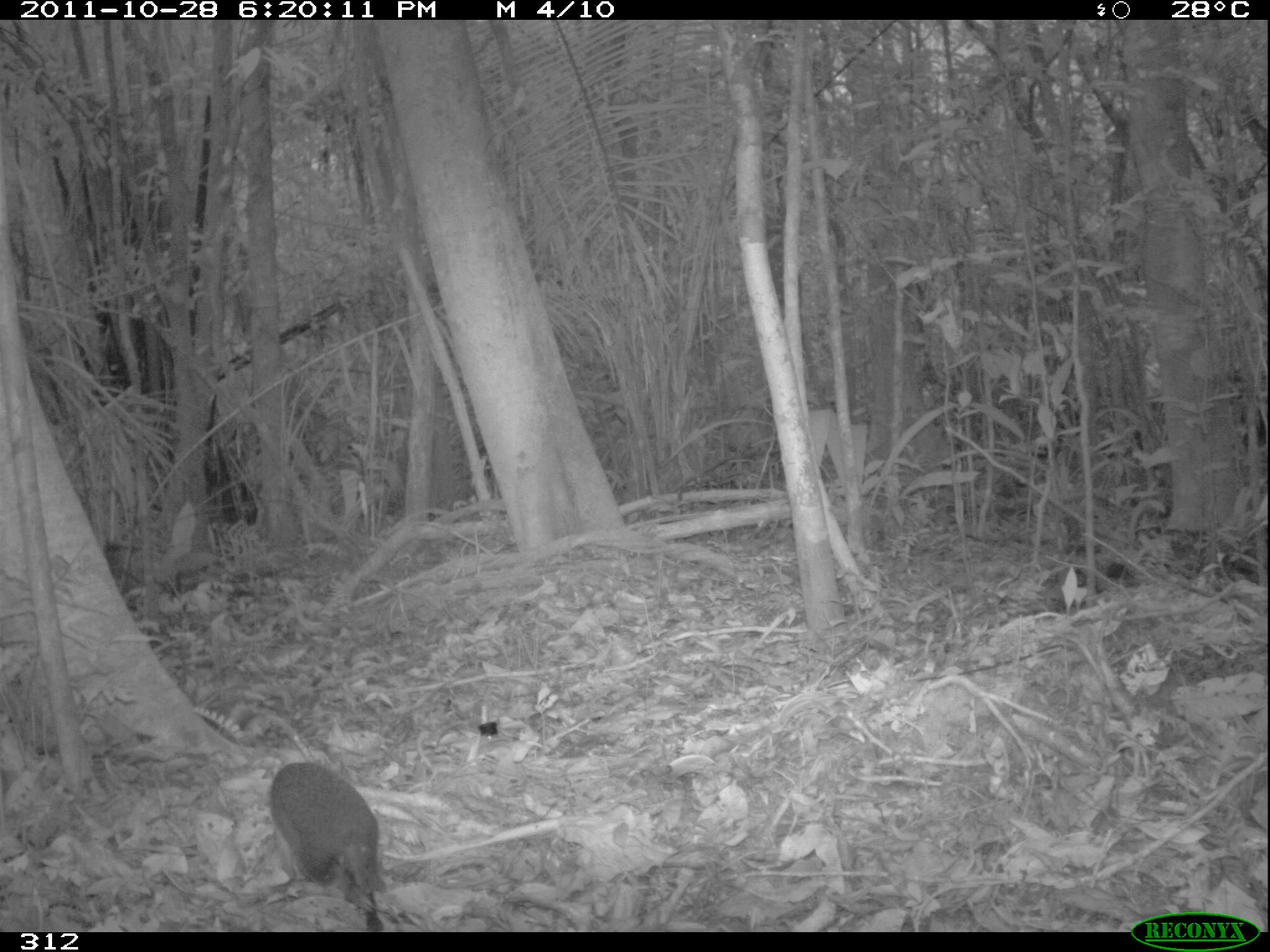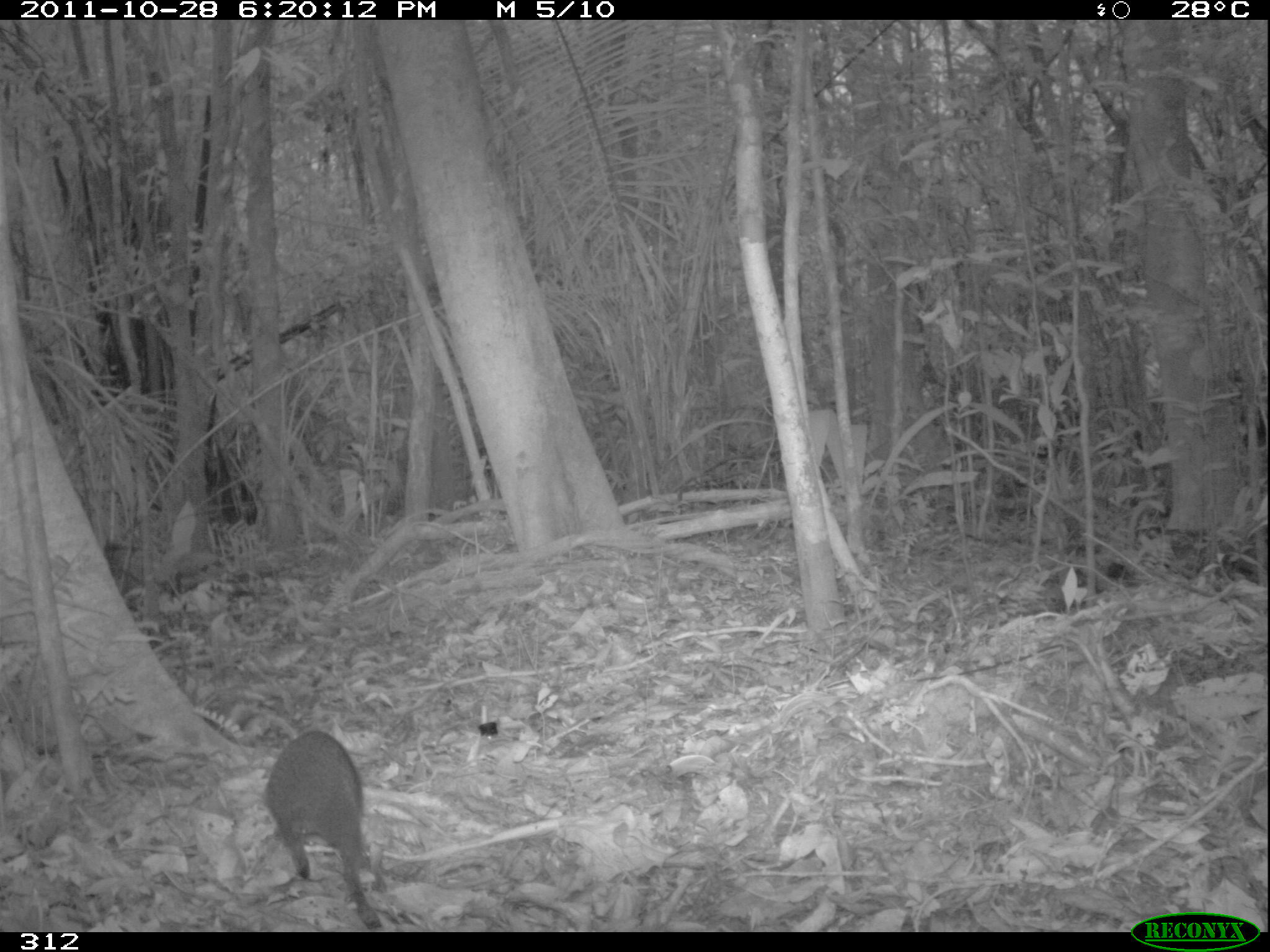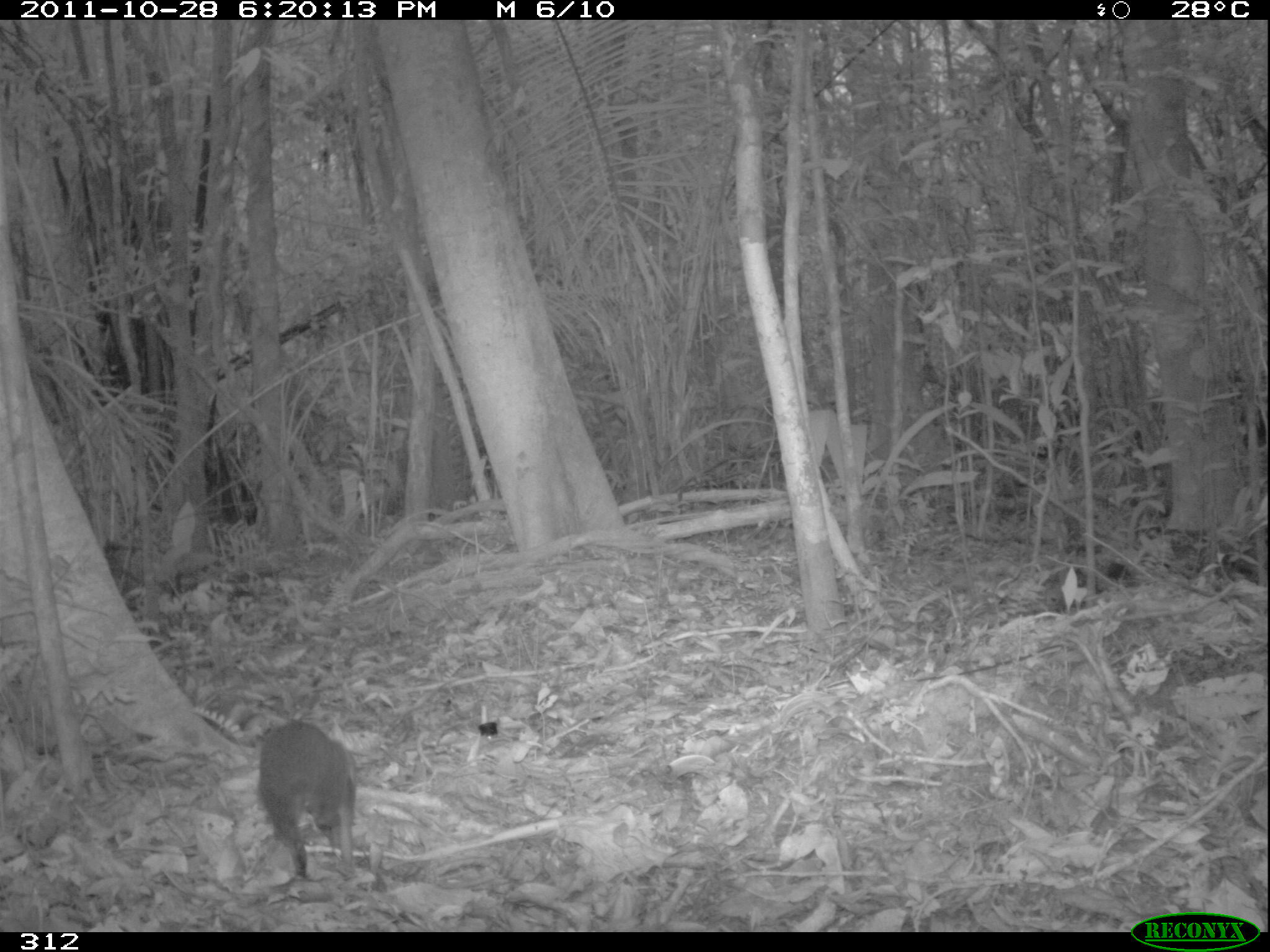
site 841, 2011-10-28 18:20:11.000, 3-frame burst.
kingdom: Animalia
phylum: Chordata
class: Mammalia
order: Rodentia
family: Dasyproctidae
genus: Dasyprocta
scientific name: Dasyprocta punctata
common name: central american agouti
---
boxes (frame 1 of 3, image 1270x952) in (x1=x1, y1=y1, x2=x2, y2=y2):
dasyprocta punctata: (x1=265, y1=759, x2=389, y2=930)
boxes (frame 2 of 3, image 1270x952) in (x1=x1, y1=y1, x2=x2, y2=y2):
dasyprocta punctata: (x1=261, y1=724, x2=383, y2=928)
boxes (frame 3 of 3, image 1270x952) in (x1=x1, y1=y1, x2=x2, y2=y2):
dasyprocta punctata: (x1=255, y1=717, x2=355, y2=876)